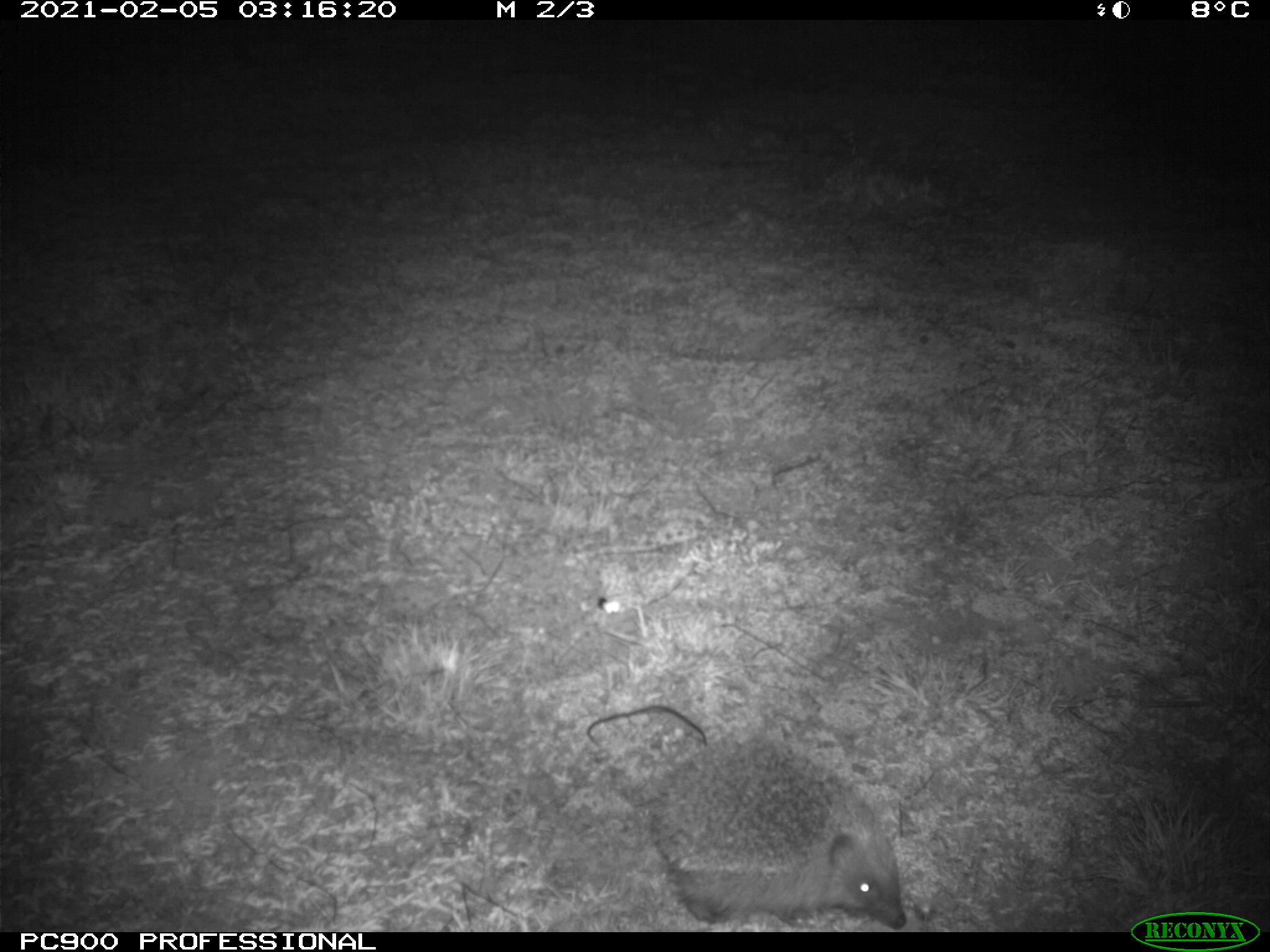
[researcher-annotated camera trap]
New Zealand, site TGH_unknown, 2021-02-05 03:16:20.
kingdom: Animalia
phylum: Chordata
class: Mammalia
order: Eulipotyphla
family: Erinaceidae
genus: Erinaceus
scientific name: Erinaceus europaeus europaeus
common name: european hedgehog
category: hedgehog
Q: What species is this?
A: Hedgehog (european hedgehog) (Erinaceus europaeus europaeus).